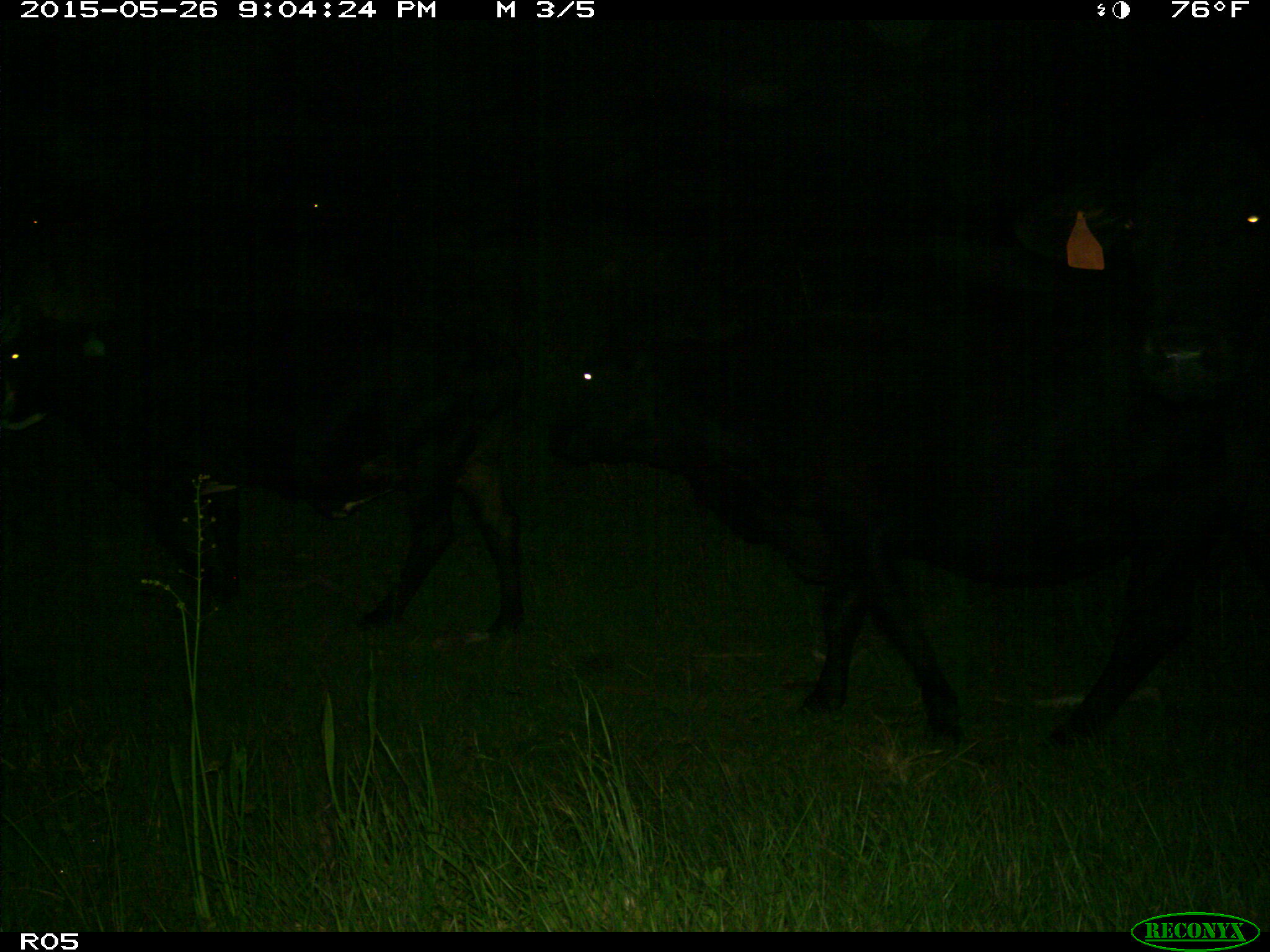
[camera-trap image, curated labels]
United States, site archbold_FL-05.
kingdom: Animalia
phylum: Chordata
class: Mammalia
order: Artiodactyla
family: Bovidae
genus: Bos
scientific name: Bos taurus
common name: domestic cow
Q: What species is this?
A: Bos taurus (domestic cow).